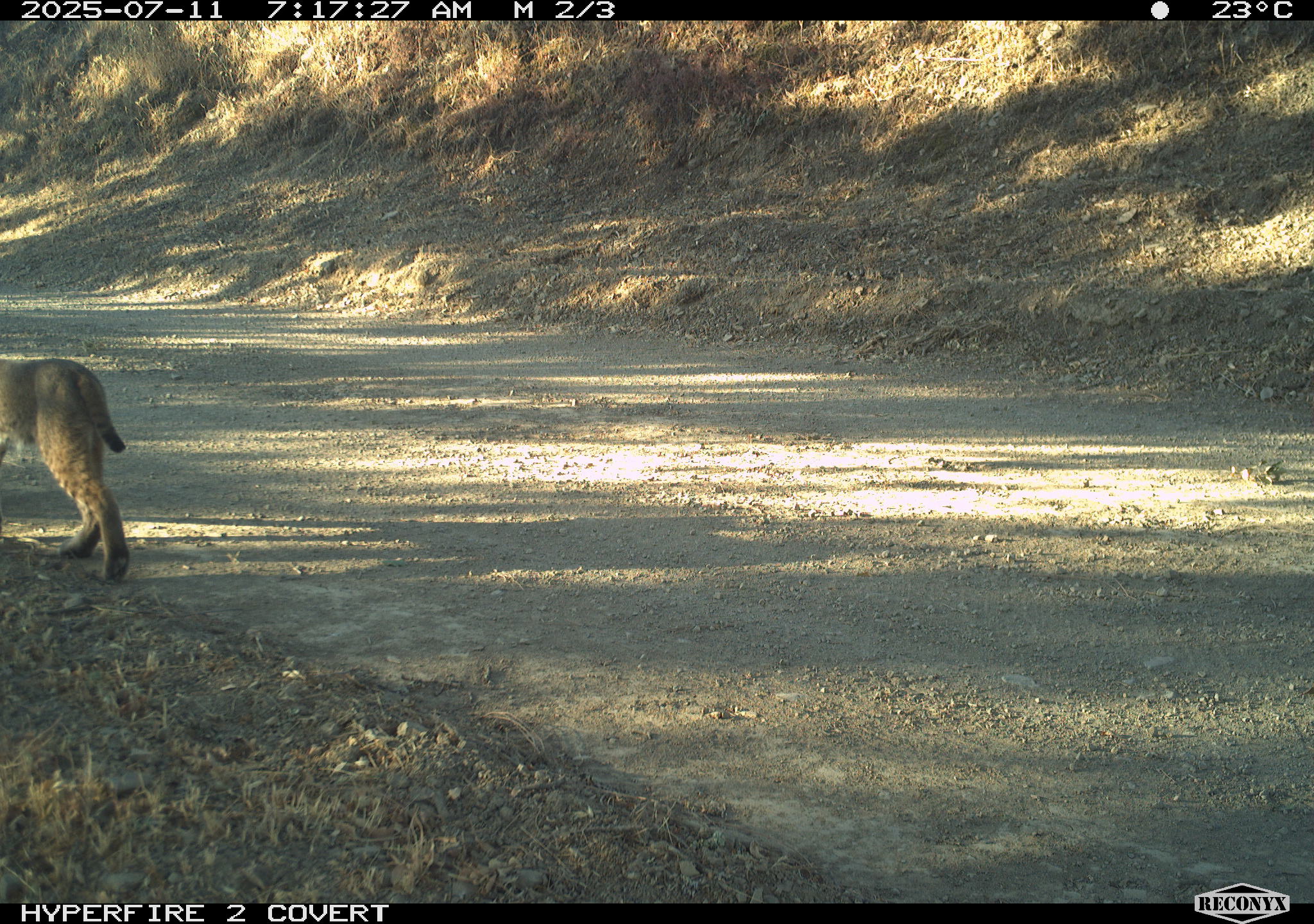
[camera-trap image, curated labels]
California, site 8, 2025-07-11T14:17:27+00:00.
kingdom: Animalia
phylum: Chordata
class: Mammalia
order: Carnivora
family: Felidae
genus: Lynx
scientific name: Lynx rufus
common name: bobcat